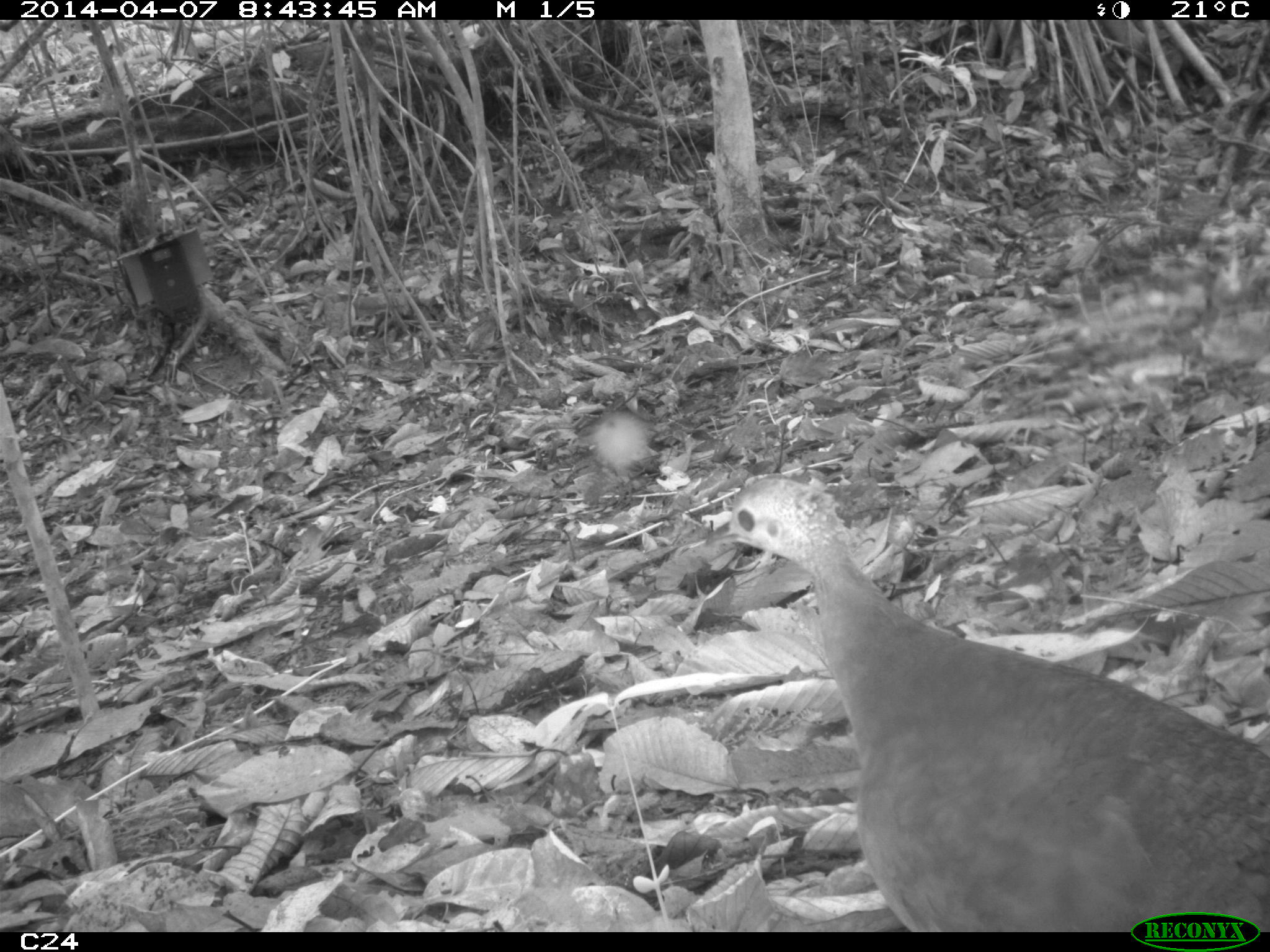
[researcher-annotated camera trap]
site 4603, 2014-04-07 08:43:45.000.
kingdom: Animalia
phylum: Chordata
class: Aves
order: Tinamiformes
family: Tinamidae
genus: Tinamus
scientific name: Tinamus major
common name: great tinamou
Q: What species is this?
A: Tinamus major (great tinamou).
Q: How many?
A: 1.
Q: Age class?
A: Adult.